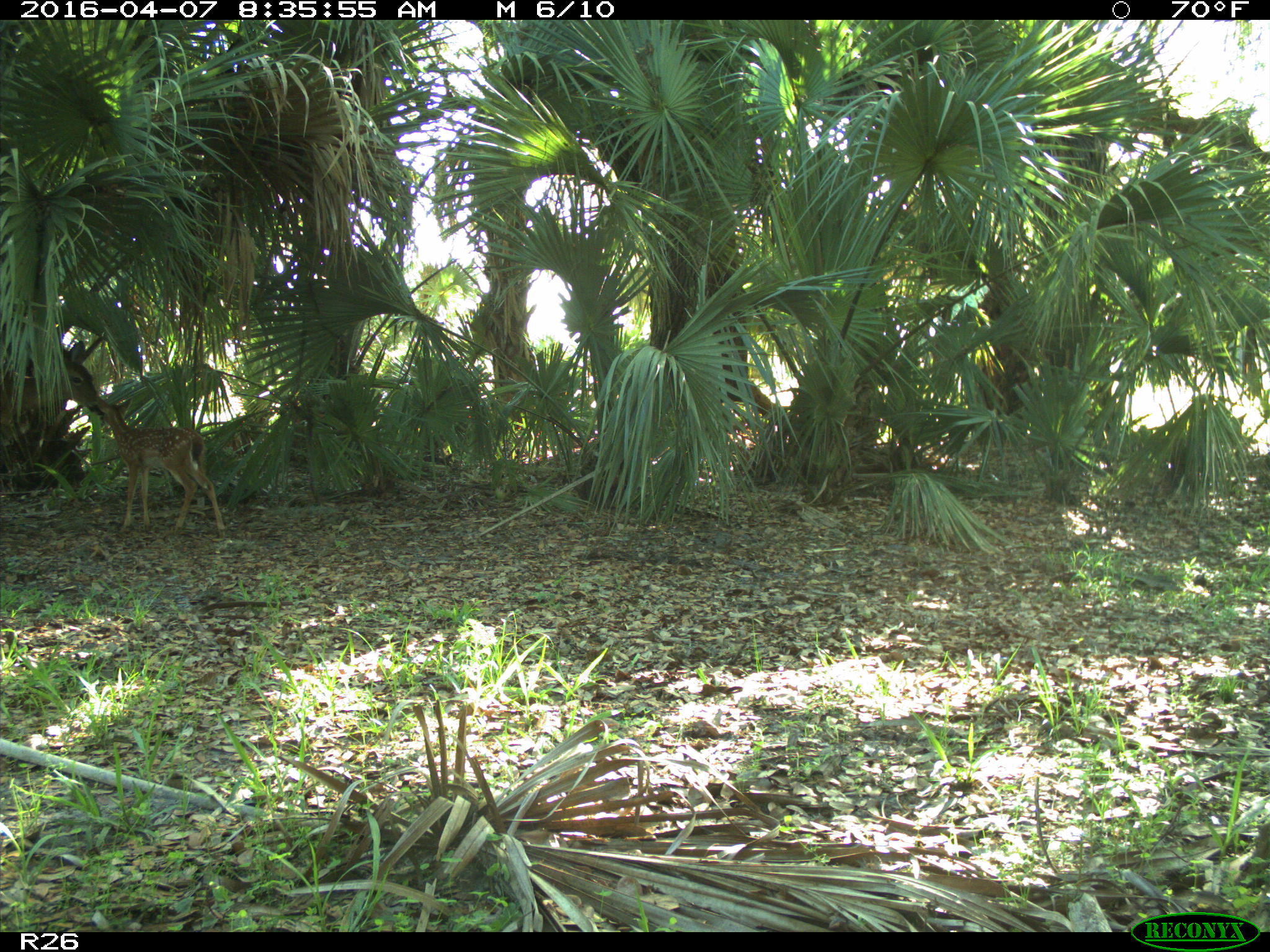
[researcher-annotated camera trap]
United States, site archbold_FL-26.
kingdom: Animalia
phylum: Chordata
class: Mammalia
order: Artiodactyla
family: Cervidae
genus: Odocoileus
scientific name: Odocoileus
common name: deer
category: unidentified deer